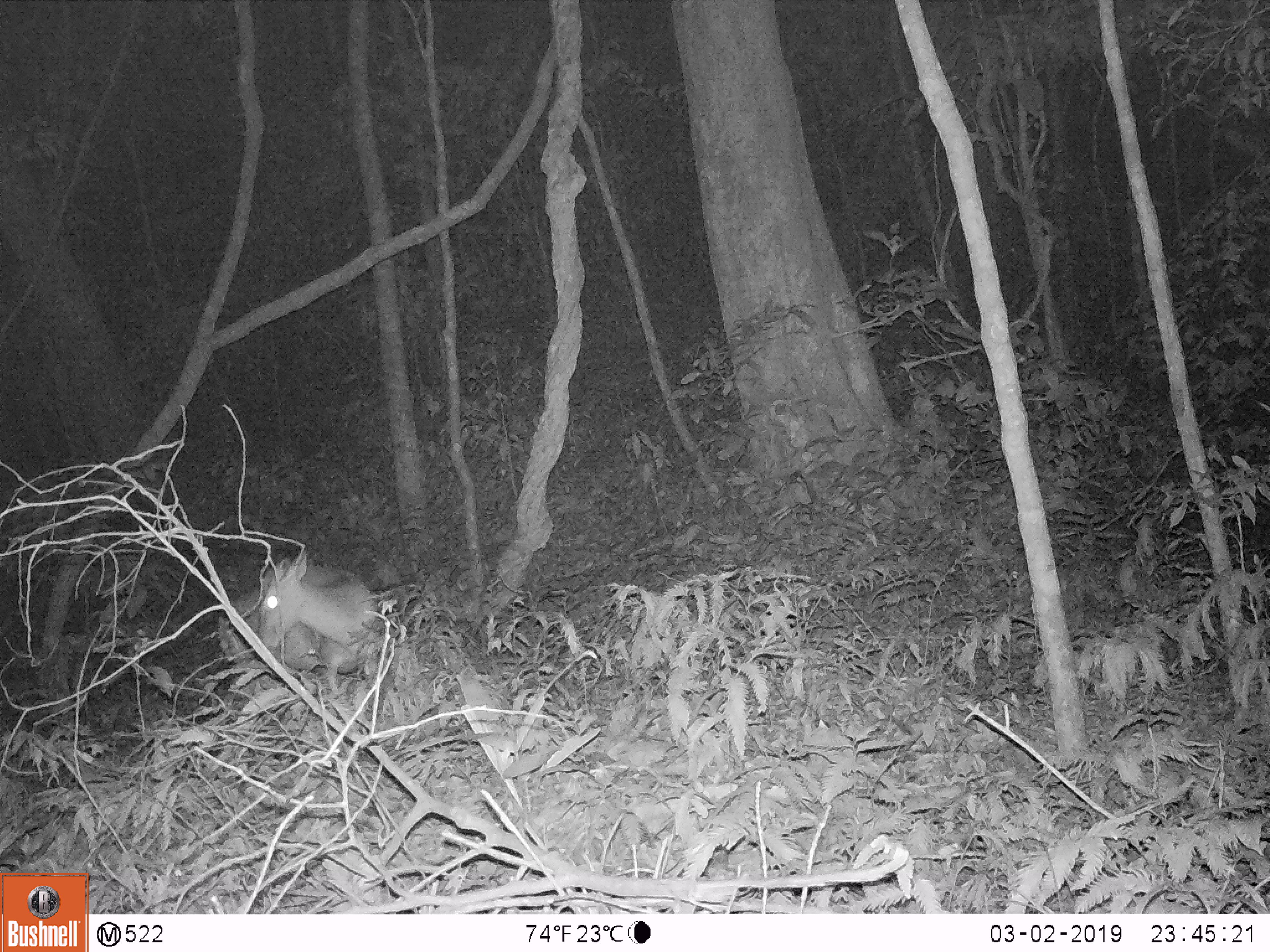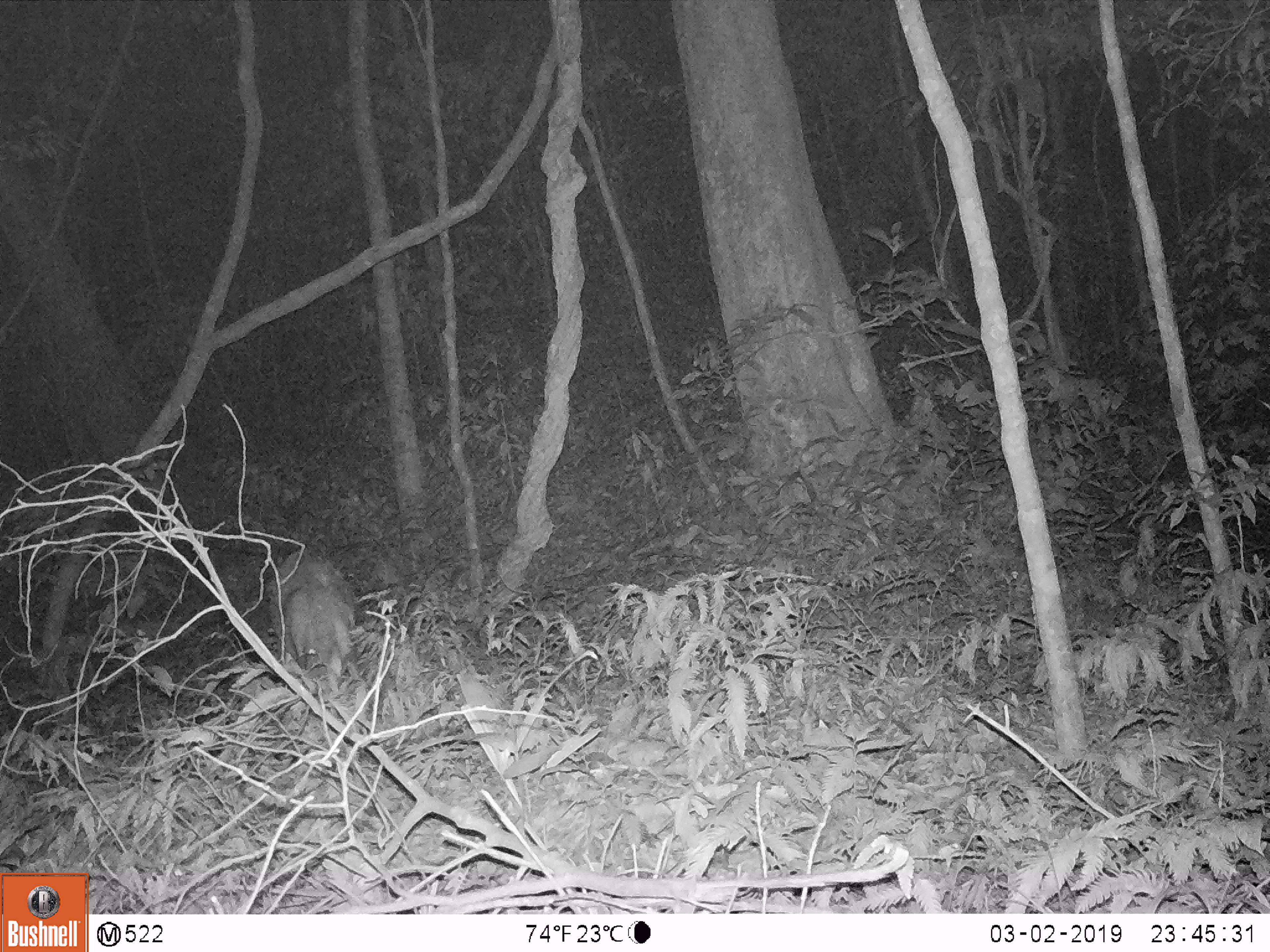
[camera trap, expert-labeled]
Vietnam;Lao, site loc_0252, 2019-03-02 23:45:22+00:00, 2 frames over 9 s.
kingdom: Animalia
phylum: Chordata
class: Mammalia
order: Artiodactyla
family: Cervidae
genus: Muntiacus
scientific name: Muntiacus rooseveltorum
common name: roosevelt's muntjac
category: roosevelts muntjac group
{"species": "roosevelts muntjac group (roosevelt's muntjac) (Muntiacus rooseveltorum)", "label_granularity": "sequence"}